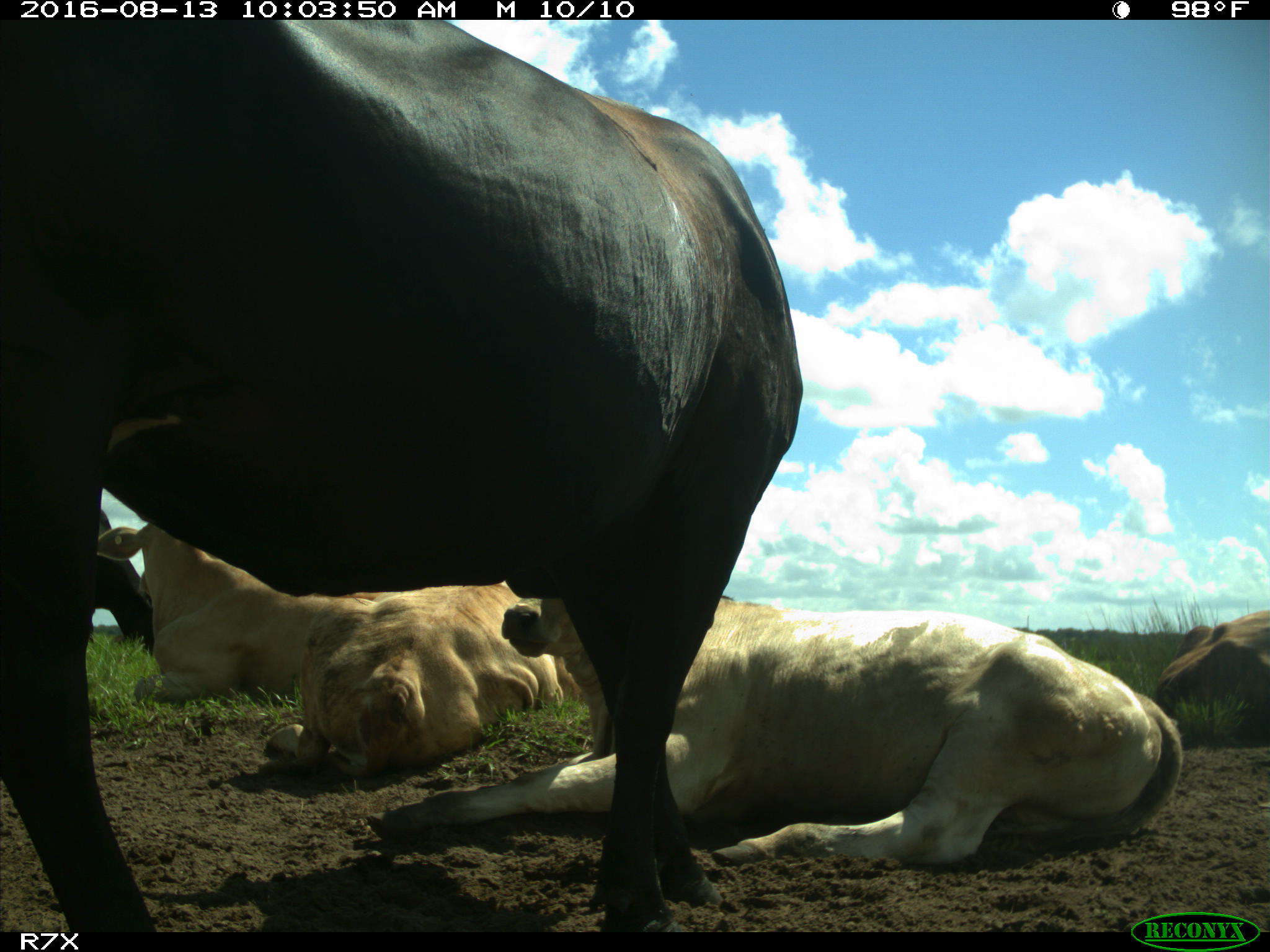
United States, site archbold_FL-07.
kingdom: Animalia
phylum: Chordata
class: Mammalia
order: Artiodactyla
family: Bovidae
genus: Bos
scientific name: Bos taurus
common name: domestic cow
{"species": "Bos taurus (domestic cow)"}